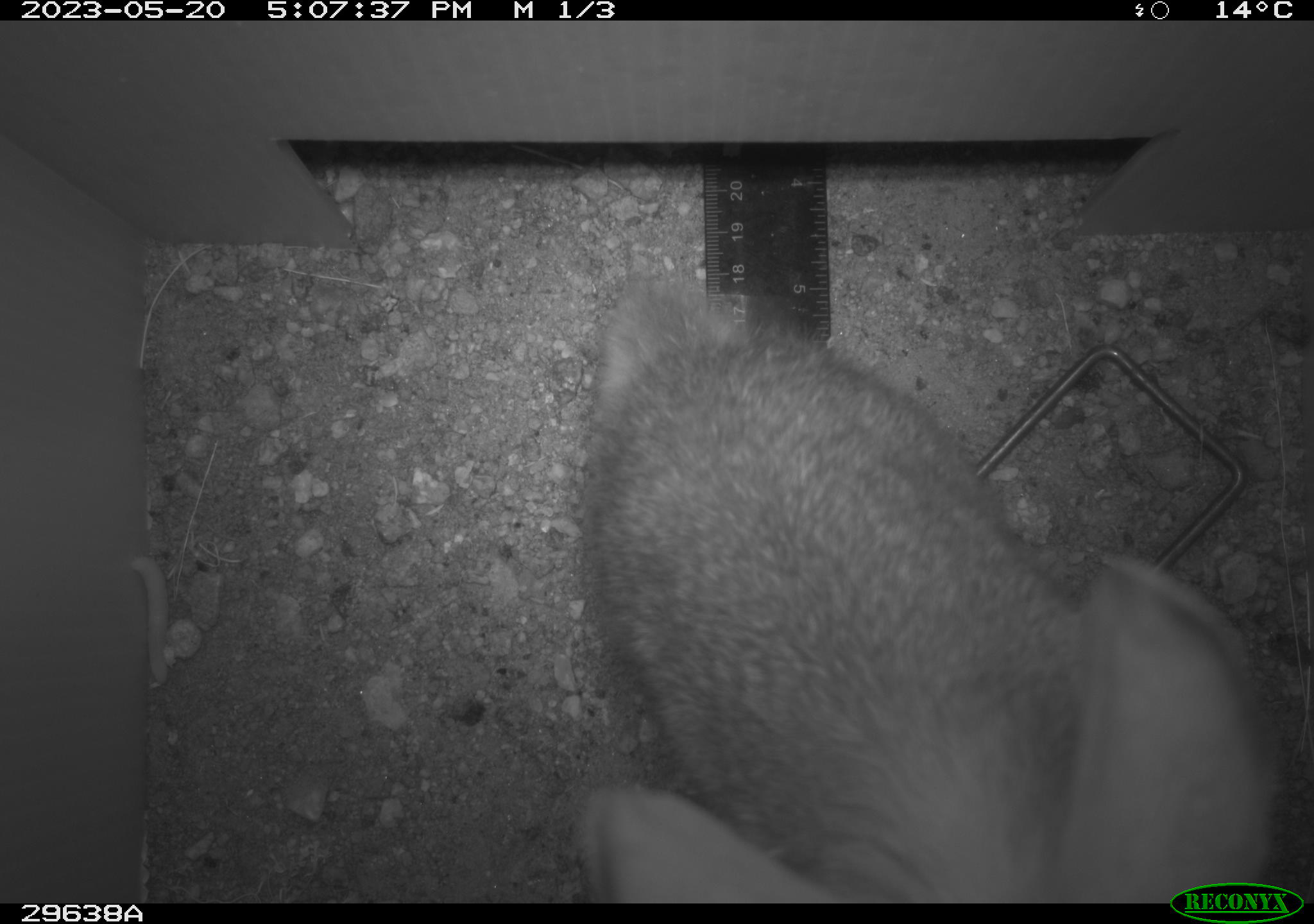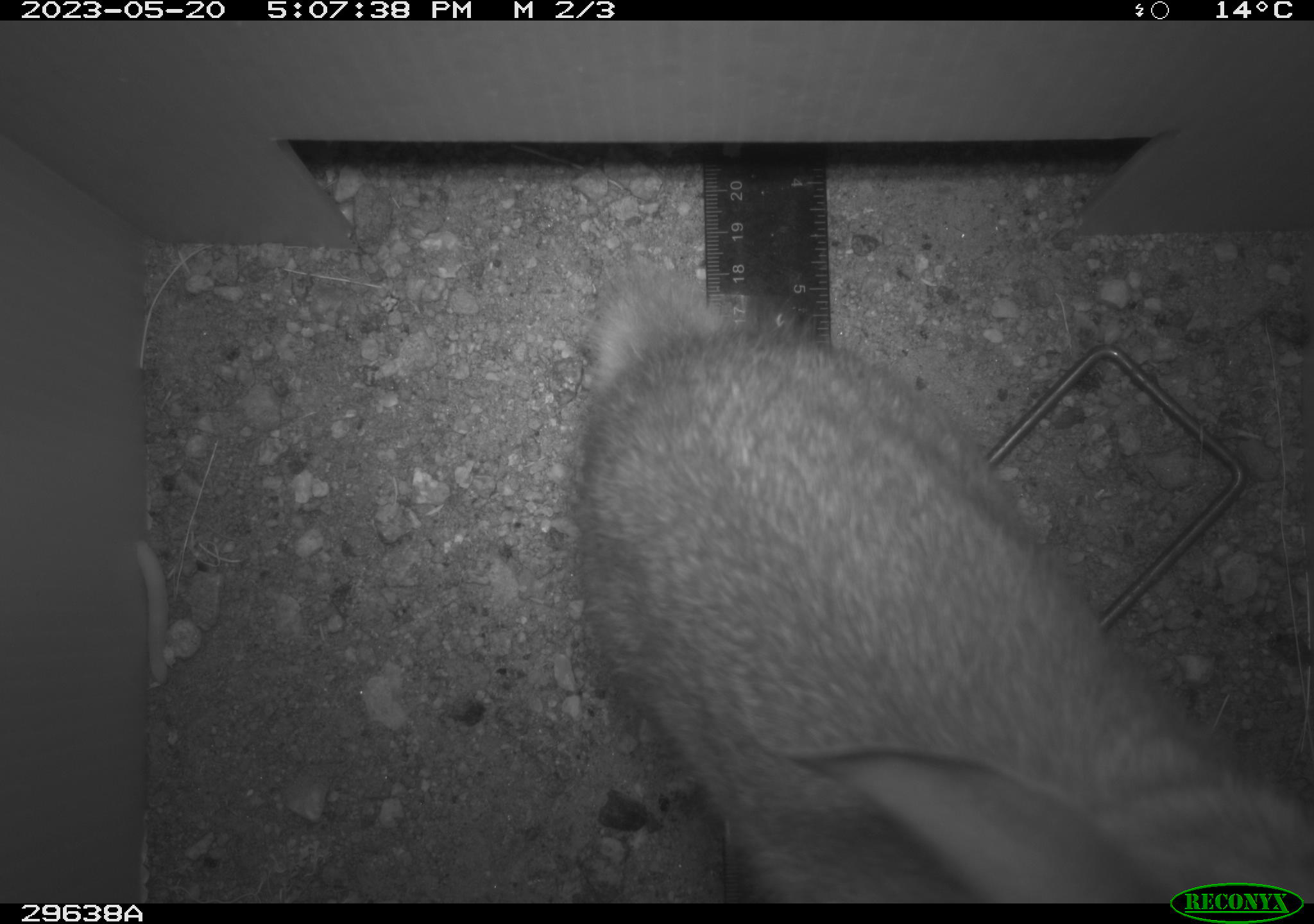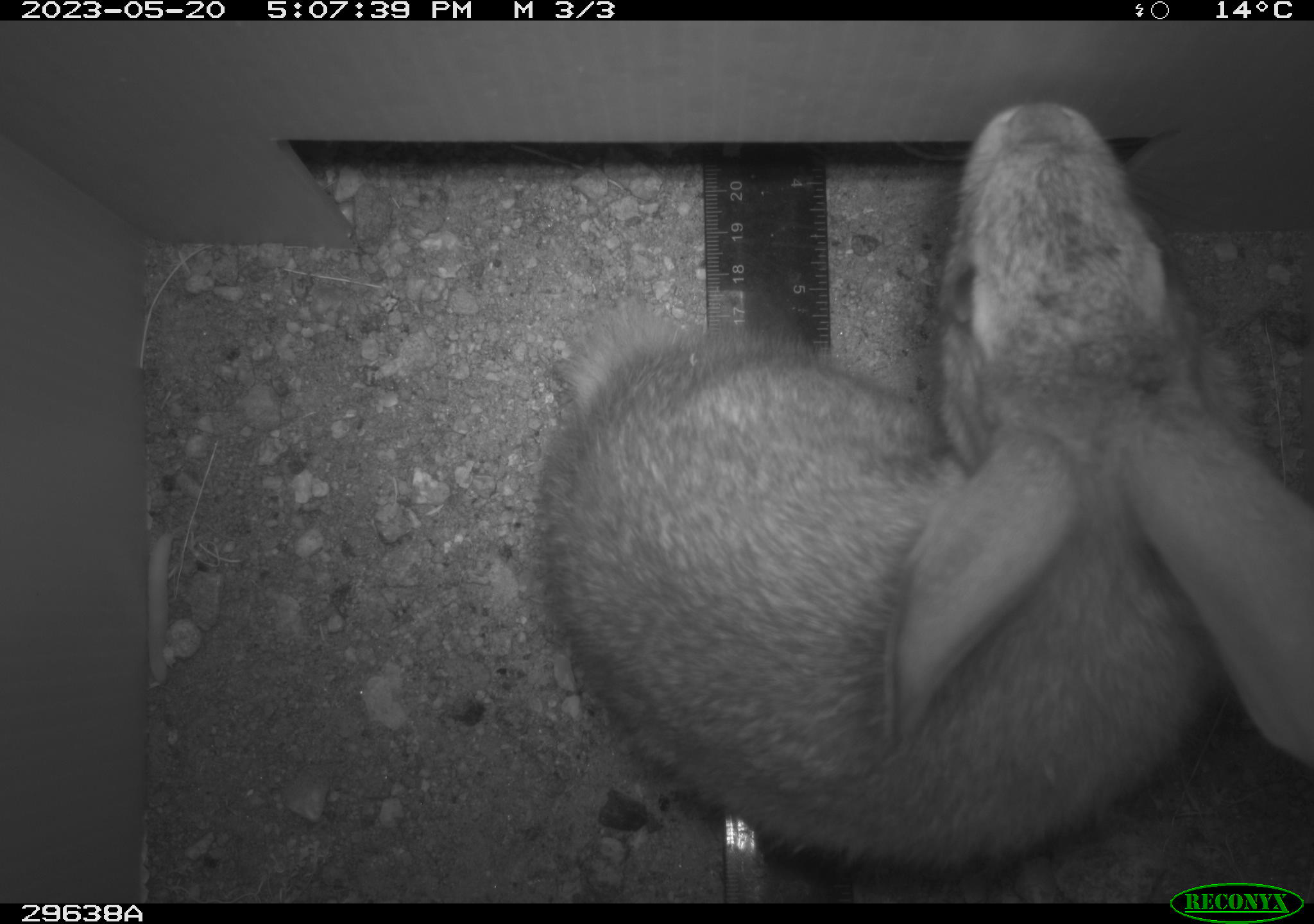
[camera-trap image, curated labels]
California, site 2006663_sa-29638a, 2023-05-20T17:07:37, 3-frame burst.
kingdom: Animalia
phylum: Chordata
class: Mammalia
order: Lagomorpha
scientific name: Lagomorpha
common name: hares, rabbits, and pikas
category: lagomorpha order